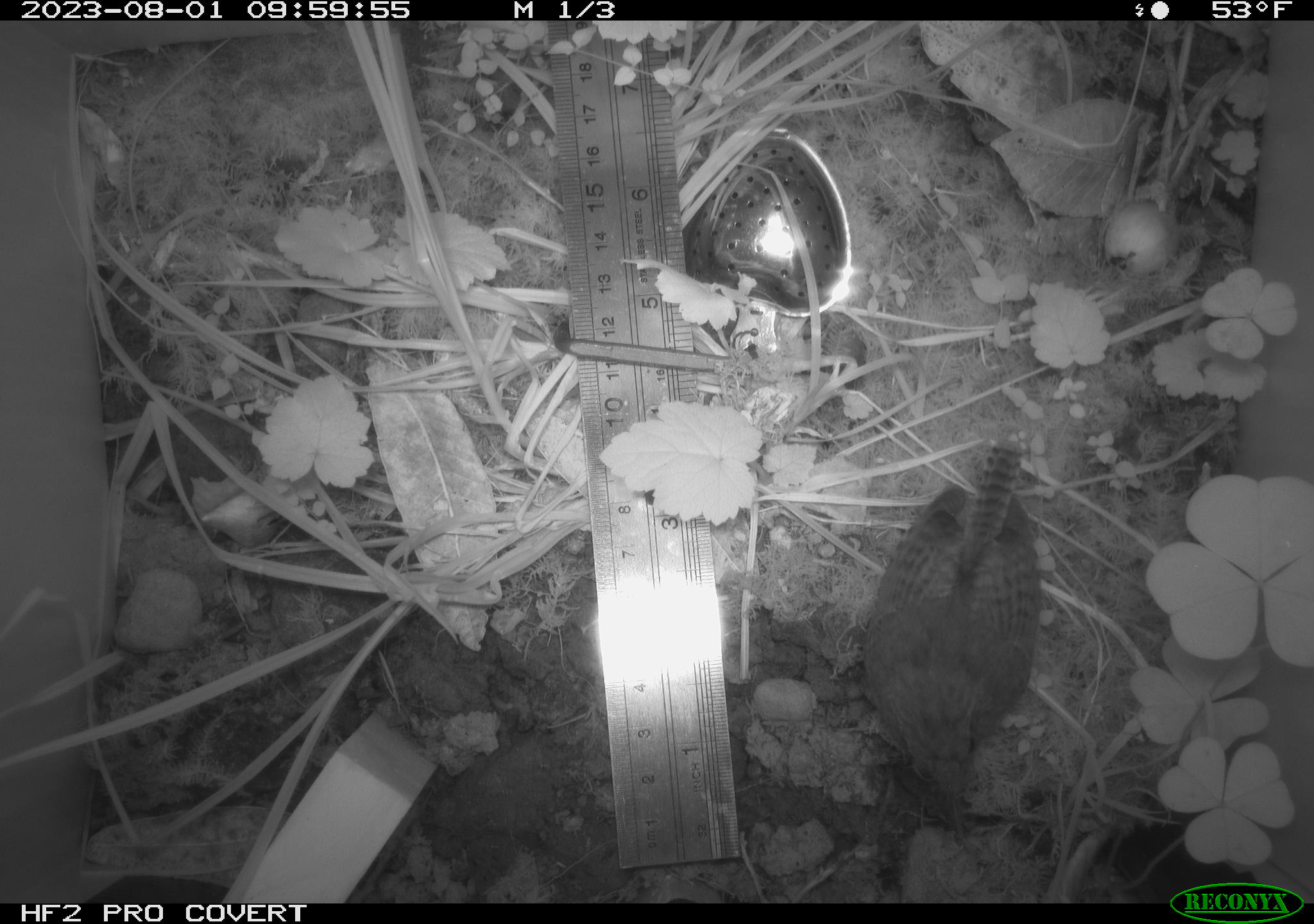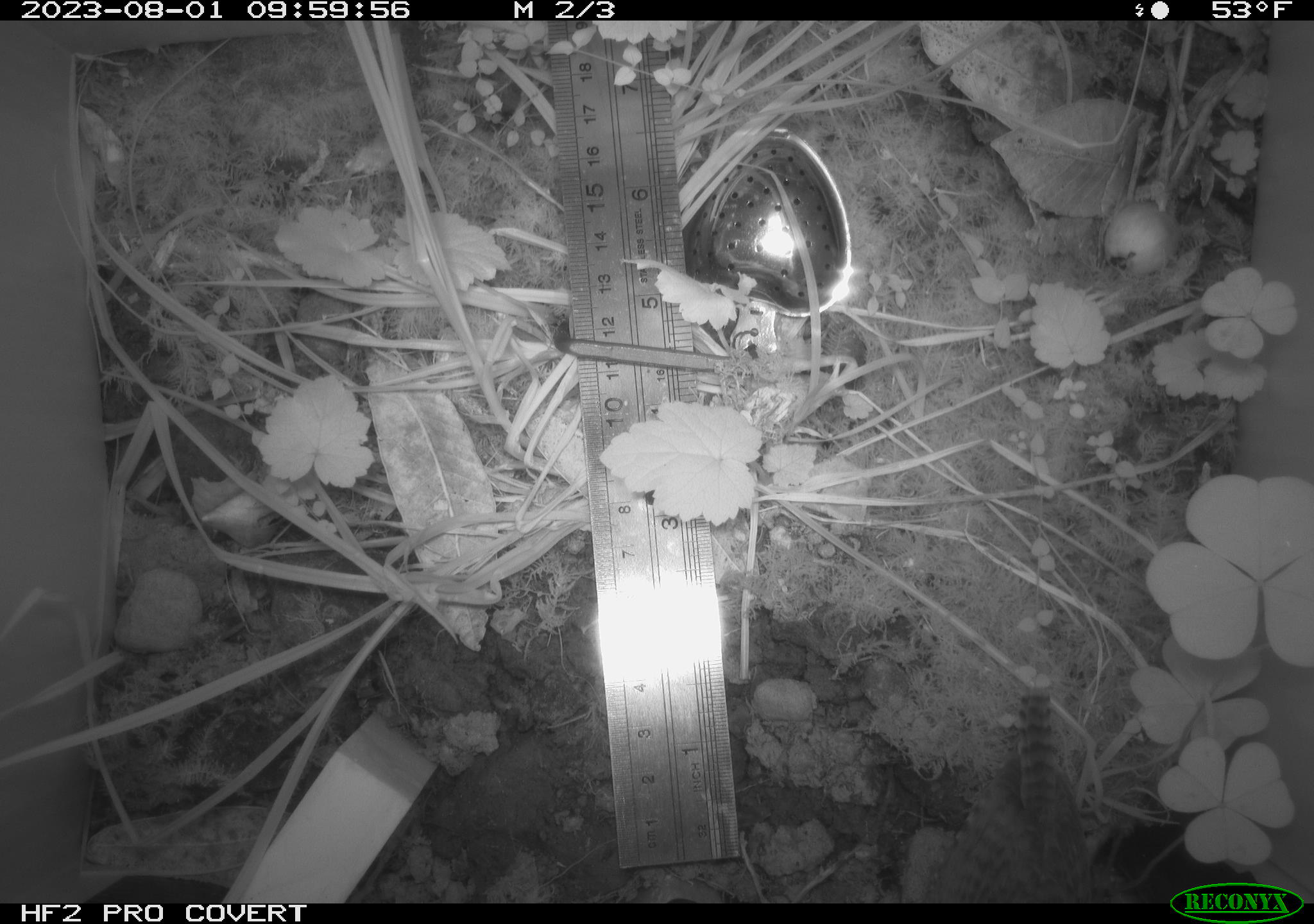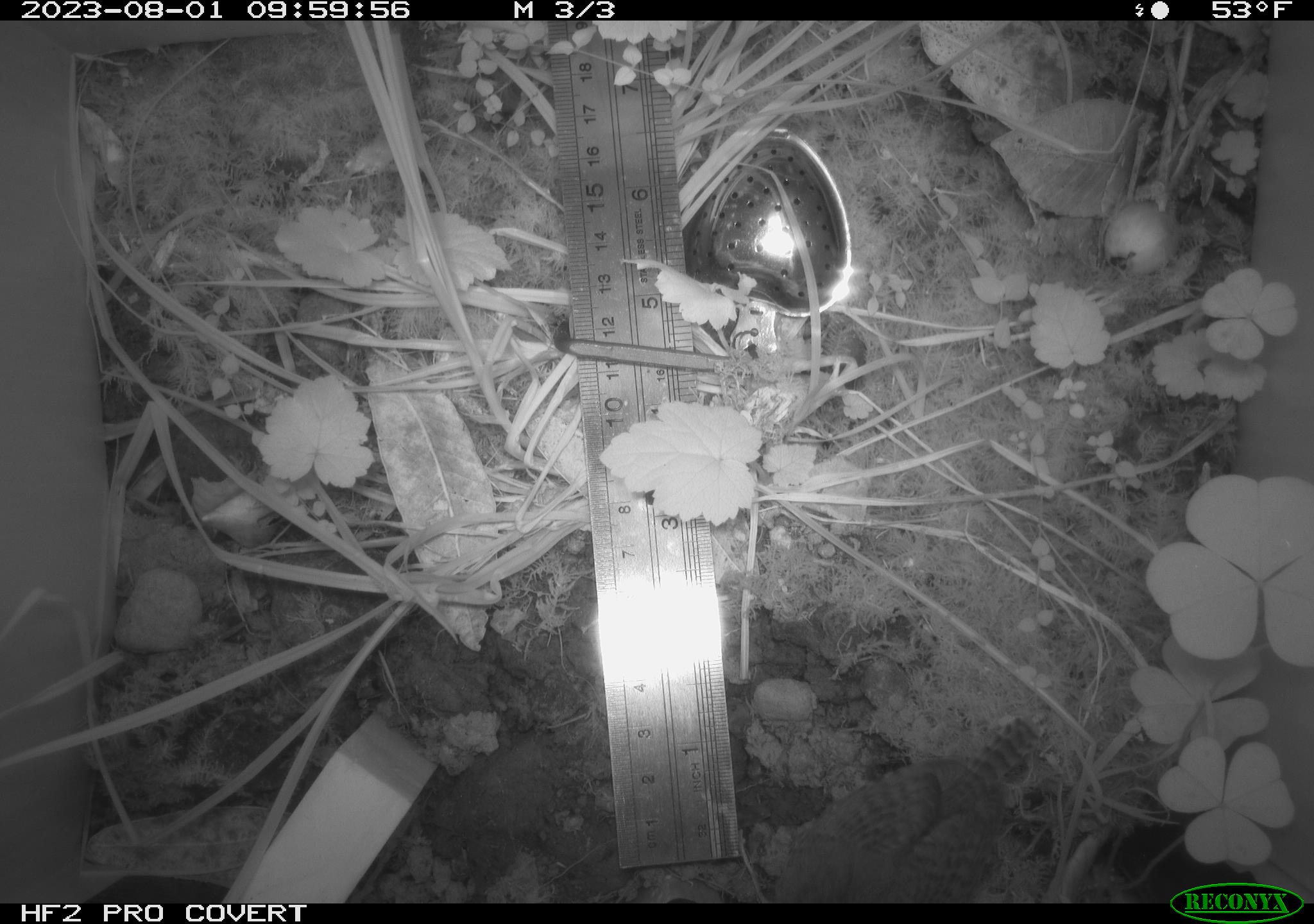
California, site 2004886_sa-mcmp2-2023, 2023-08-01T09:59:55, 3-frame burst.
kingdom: Animalia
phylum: Chordata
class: Aves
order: Passeriformes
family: Troglodytidae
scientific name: Troglodytidae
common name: wren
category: troglodytidae family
Troglodytidae family (wren) (Troglodytidae).